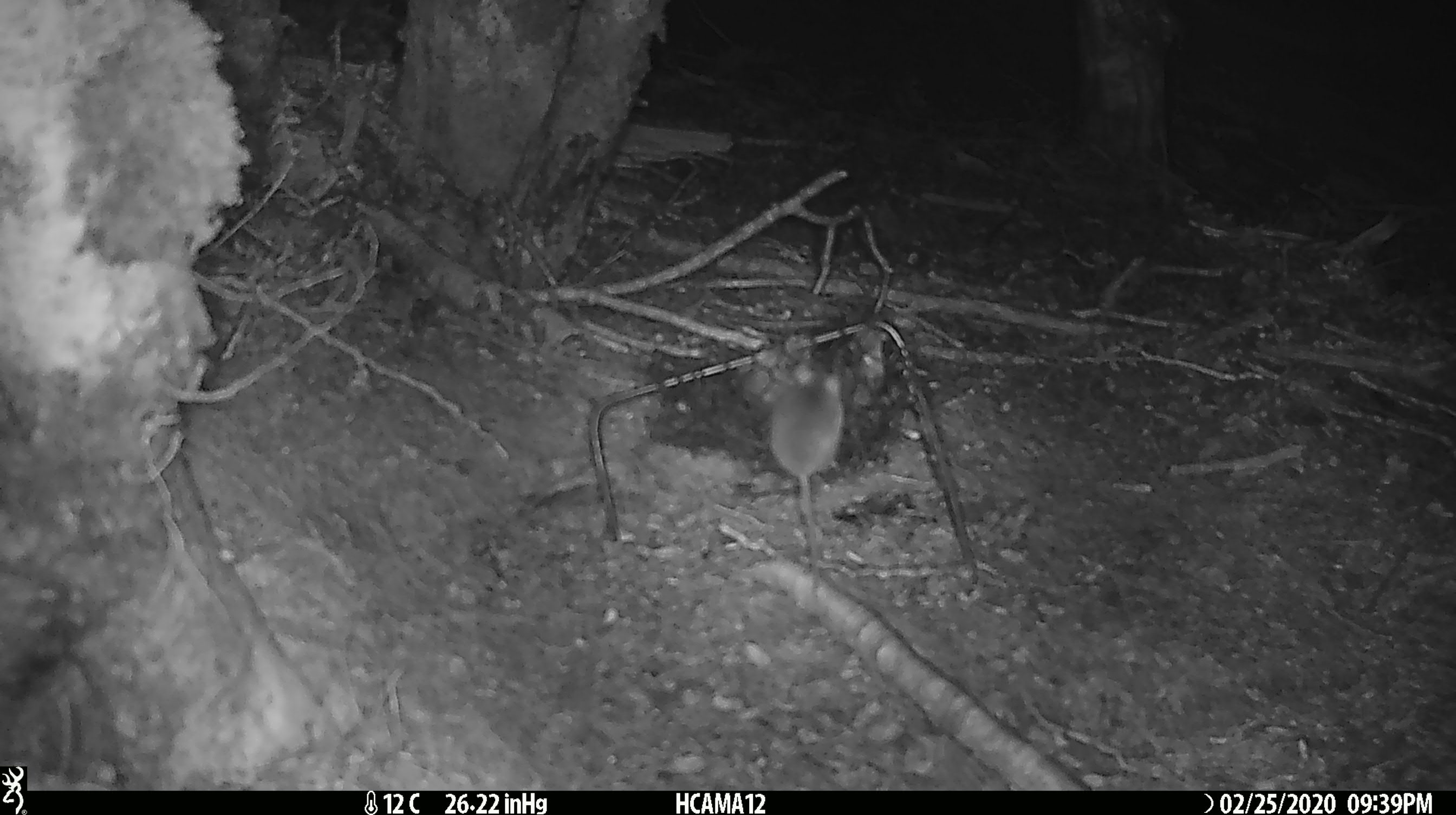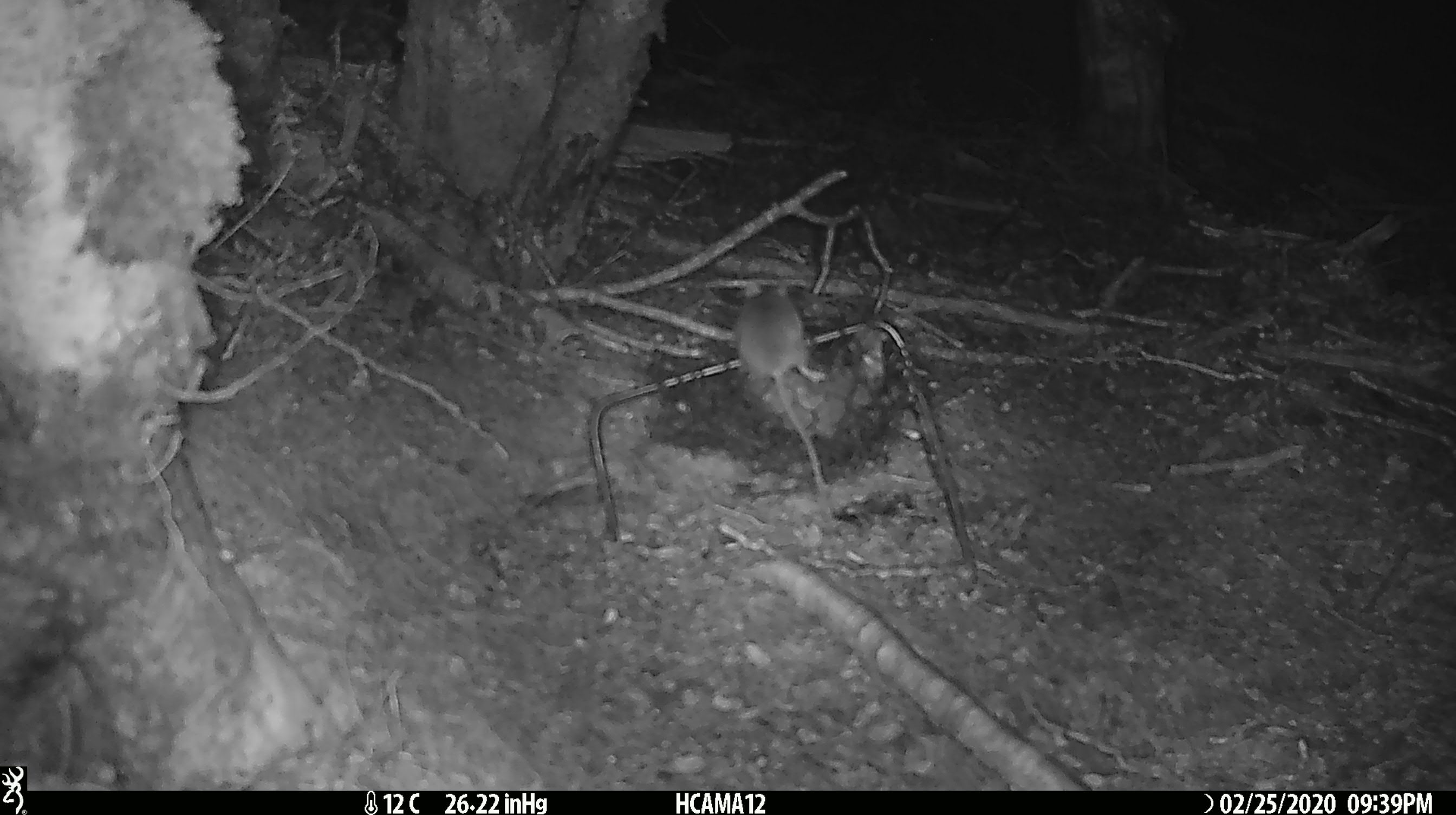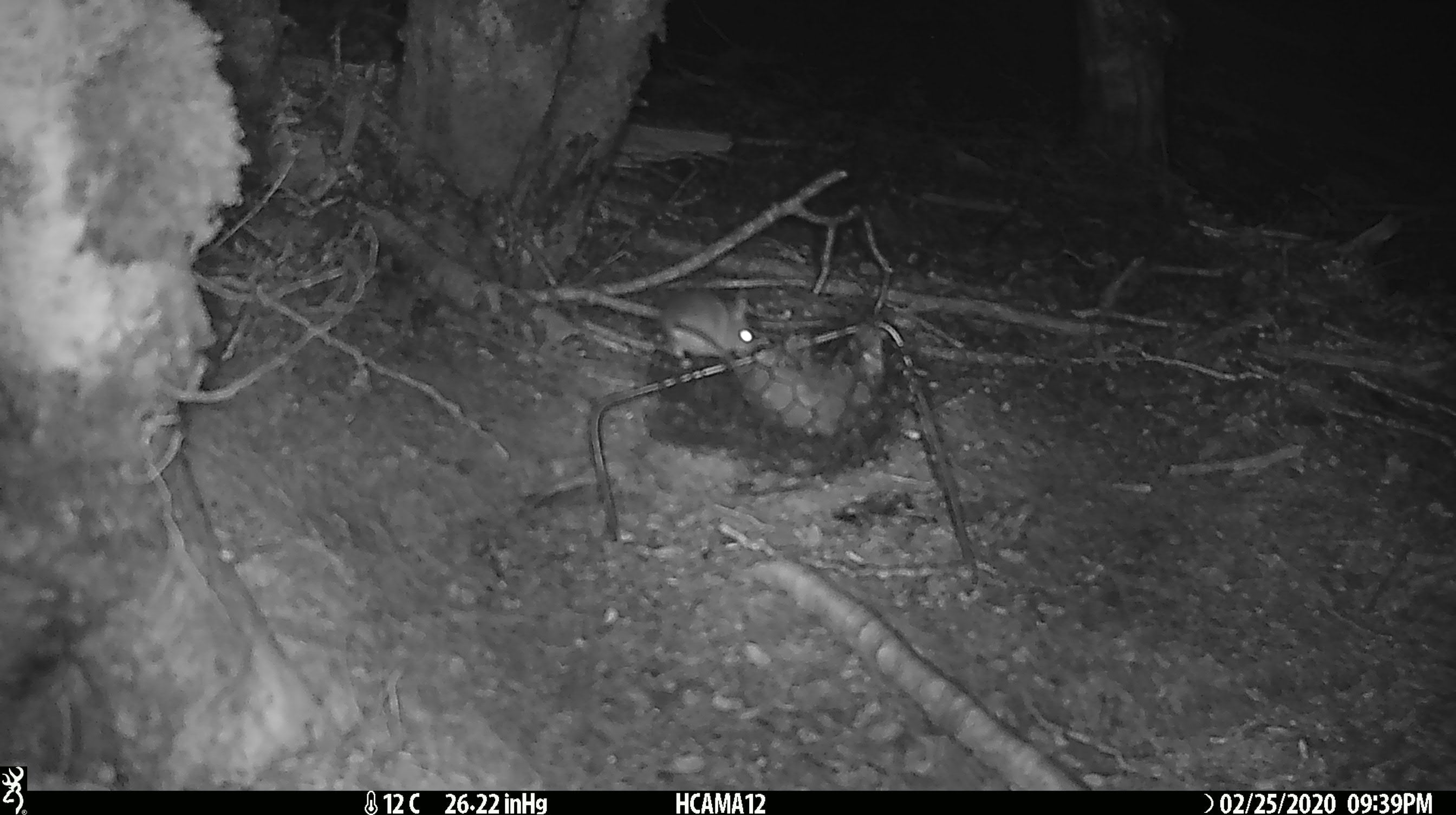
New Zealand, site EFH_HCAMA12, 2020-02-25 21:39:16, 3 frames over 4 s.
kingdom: Animalia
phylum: Chordata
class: Mammalia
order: Rodentia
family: Muridae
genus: Mus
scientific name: Mus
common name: mouse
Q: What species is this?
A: Mouse (Mus).